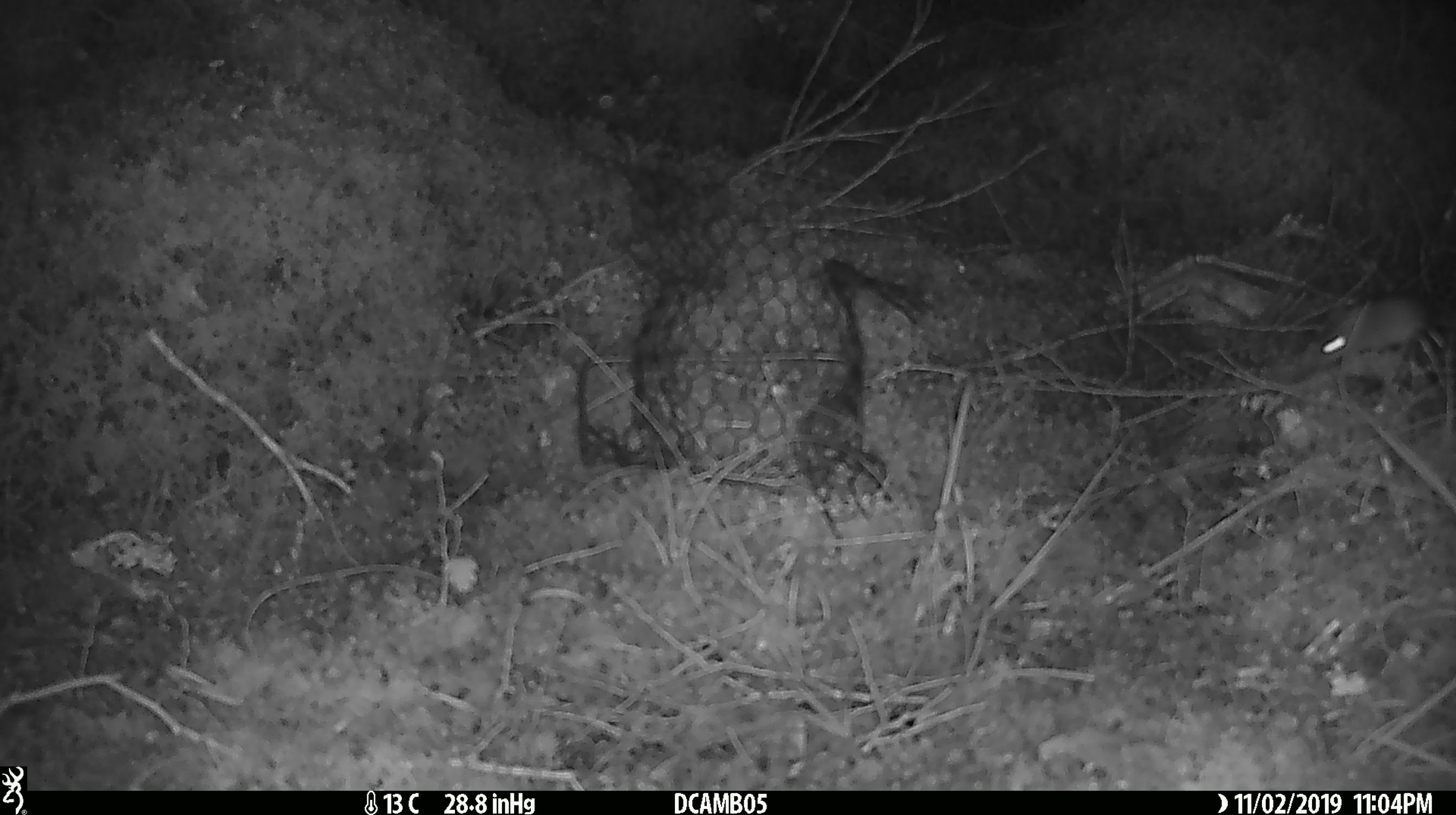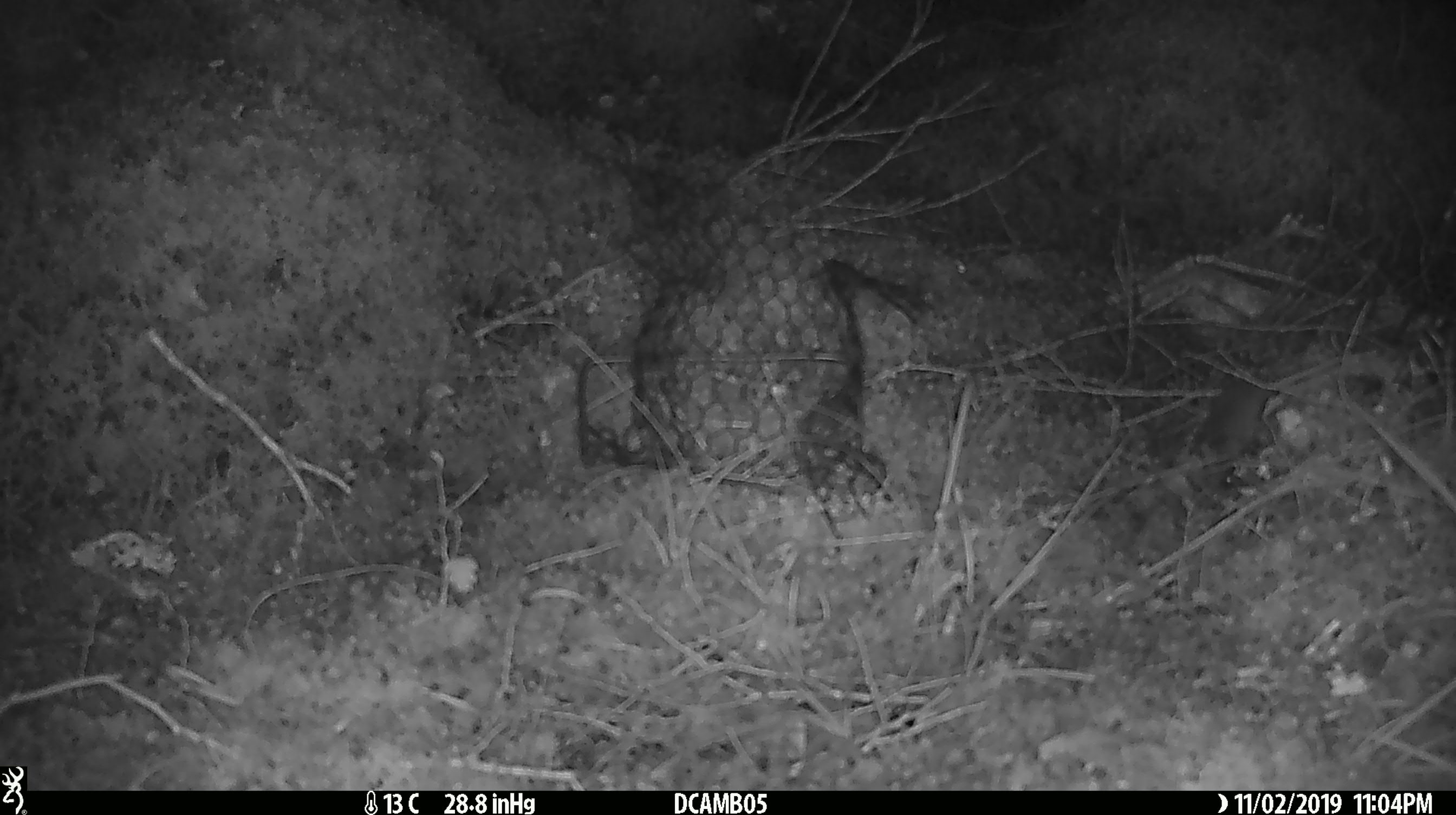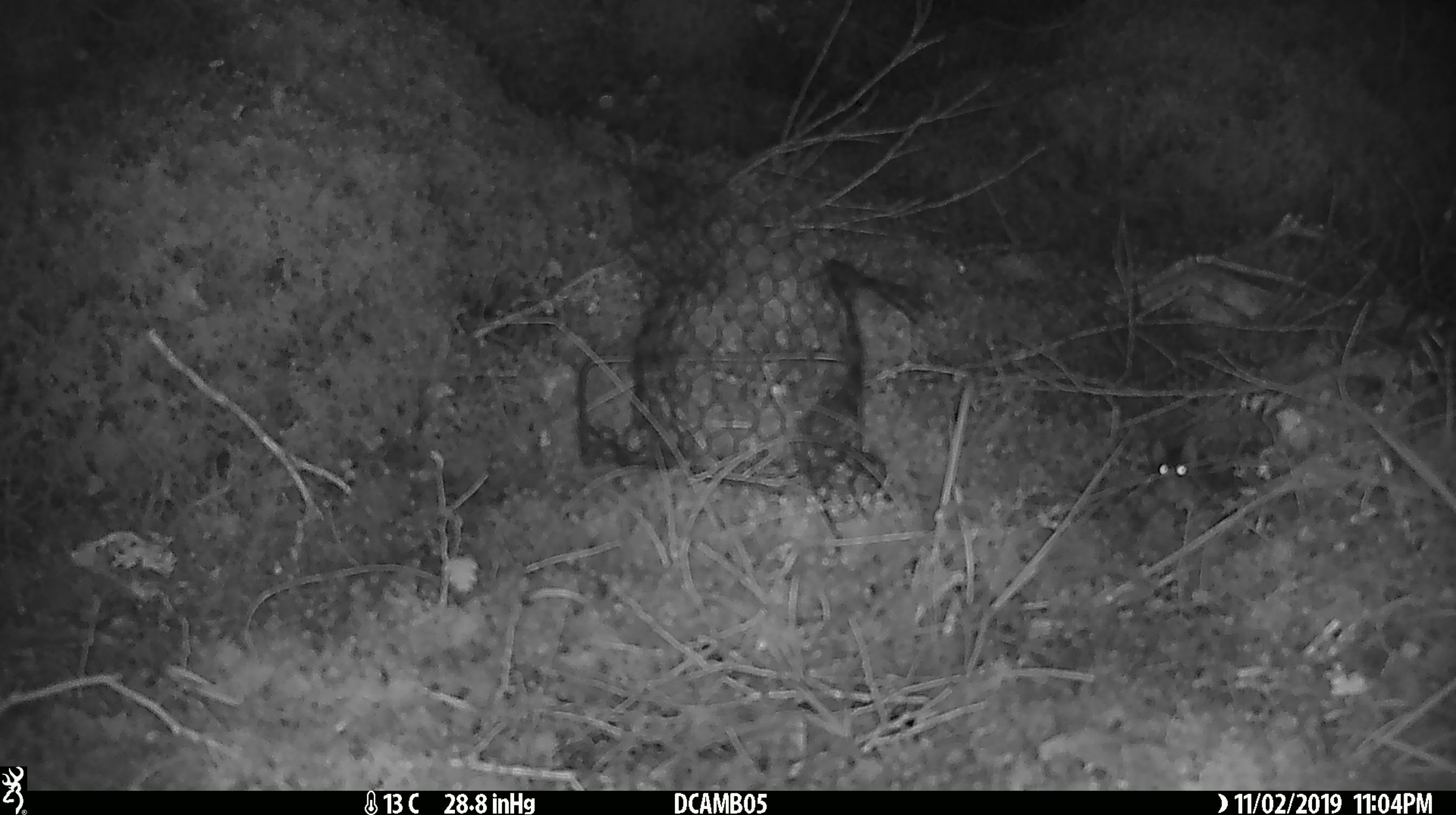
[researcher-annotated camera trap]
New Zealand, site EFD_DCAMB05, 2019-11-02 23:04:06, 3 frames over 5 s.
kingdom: Animalia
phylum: Chordata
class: Mammalia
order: Rodentia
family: Muridae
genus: Mus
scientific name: Mus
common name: mouse